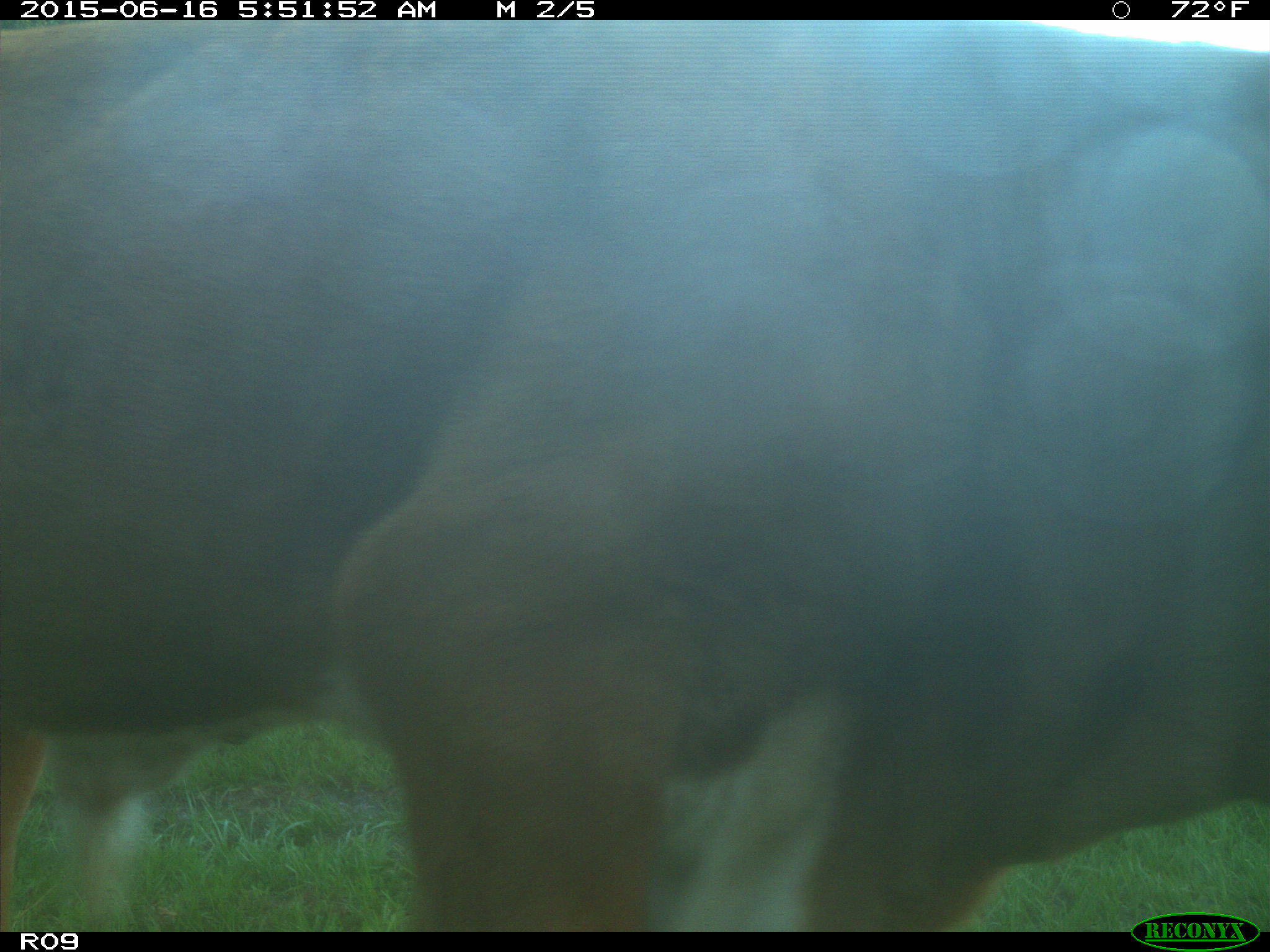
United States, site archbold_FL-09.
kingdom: Animalia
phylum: Chordata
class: Mammalia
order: Artiodactyla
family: Bovidae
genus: Bos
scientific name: Bos taurus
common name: domestic cow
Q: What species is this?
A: Bos taurus (domestic cow).